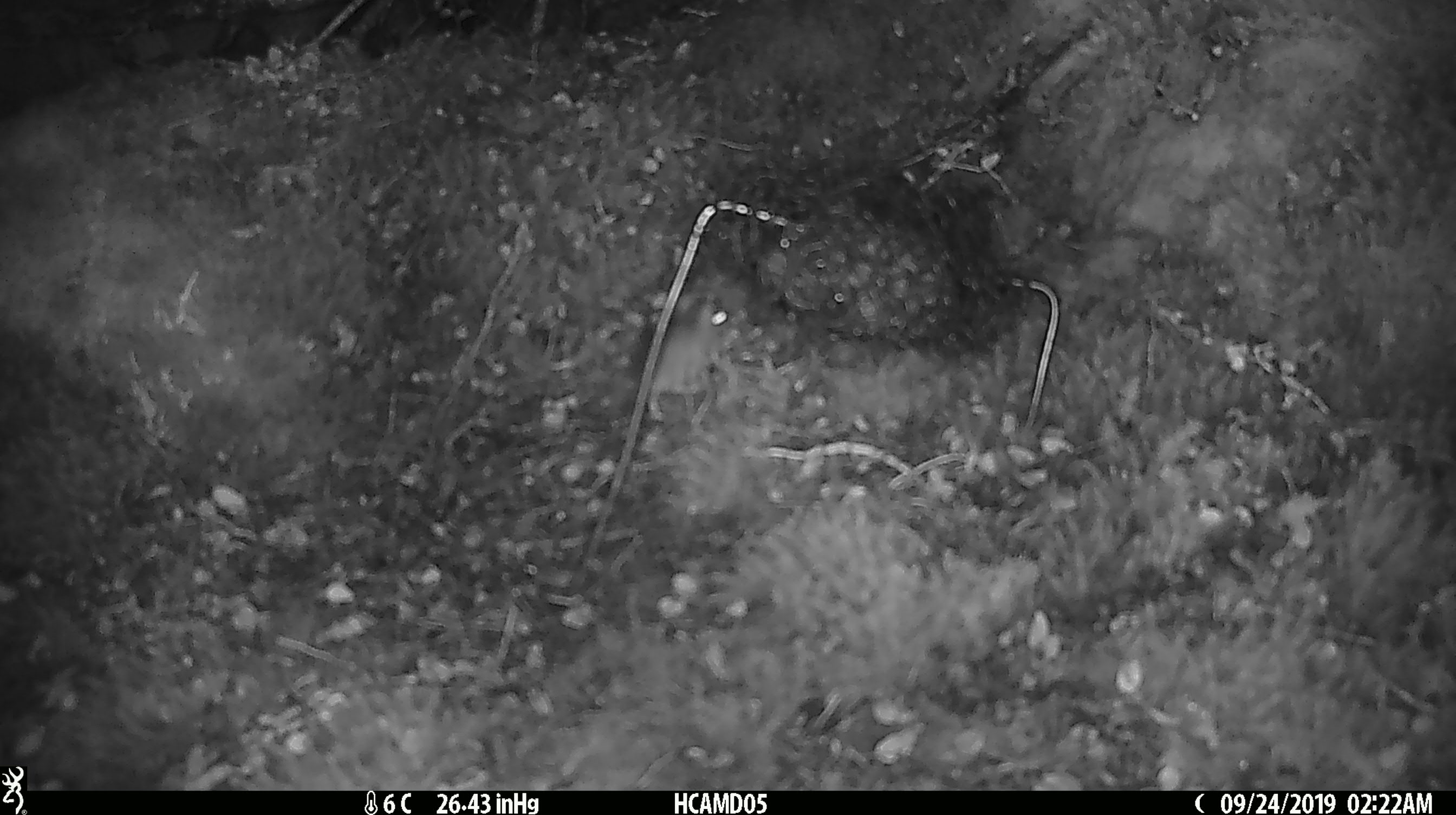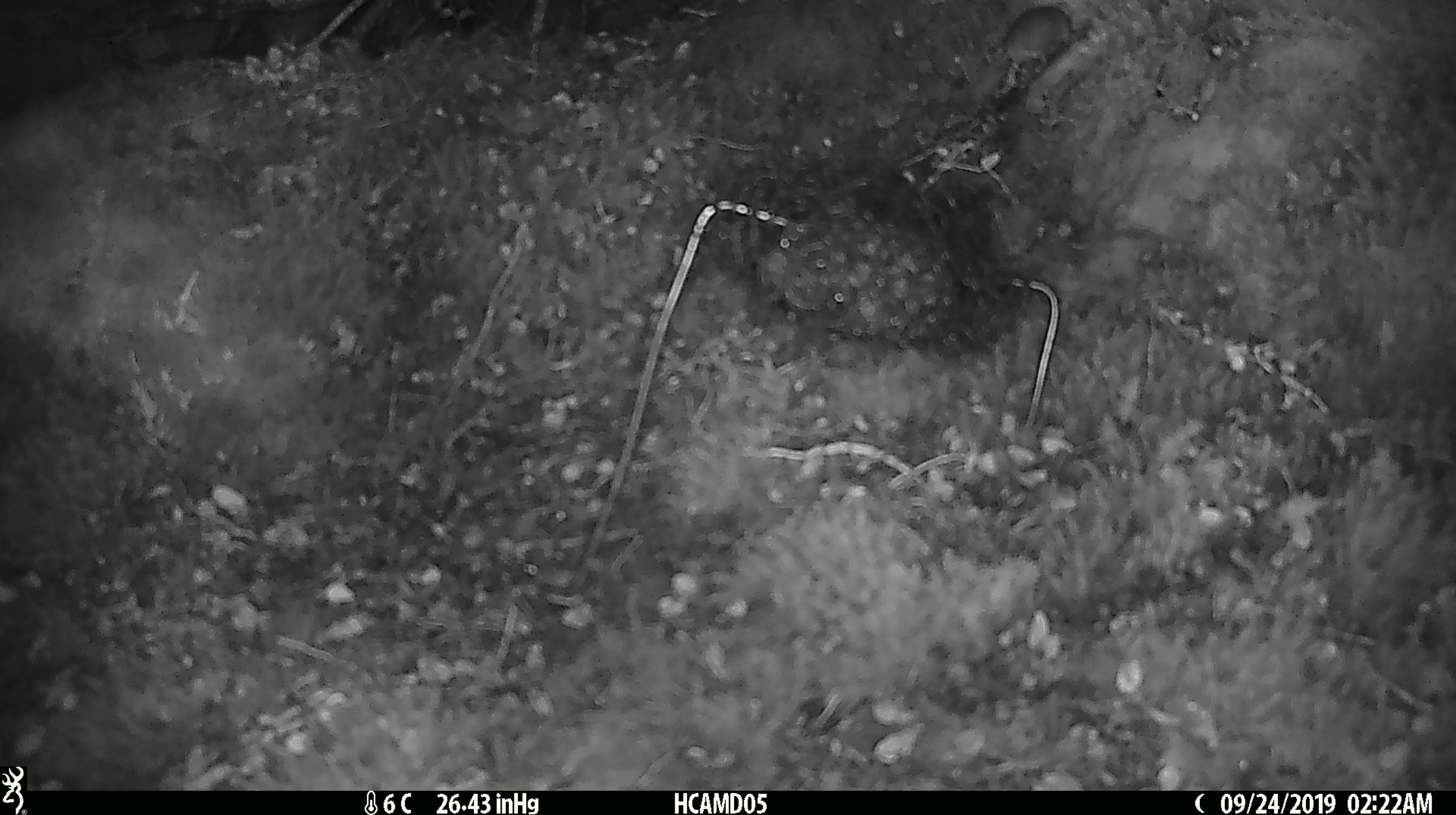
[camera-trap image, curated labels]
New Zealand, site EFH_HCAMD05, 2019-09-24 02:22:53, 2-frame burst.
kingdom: Animalia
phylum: Chordata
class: Mammalia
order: Rodentia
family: Muridae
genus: Mus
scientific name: Mus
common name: mouse